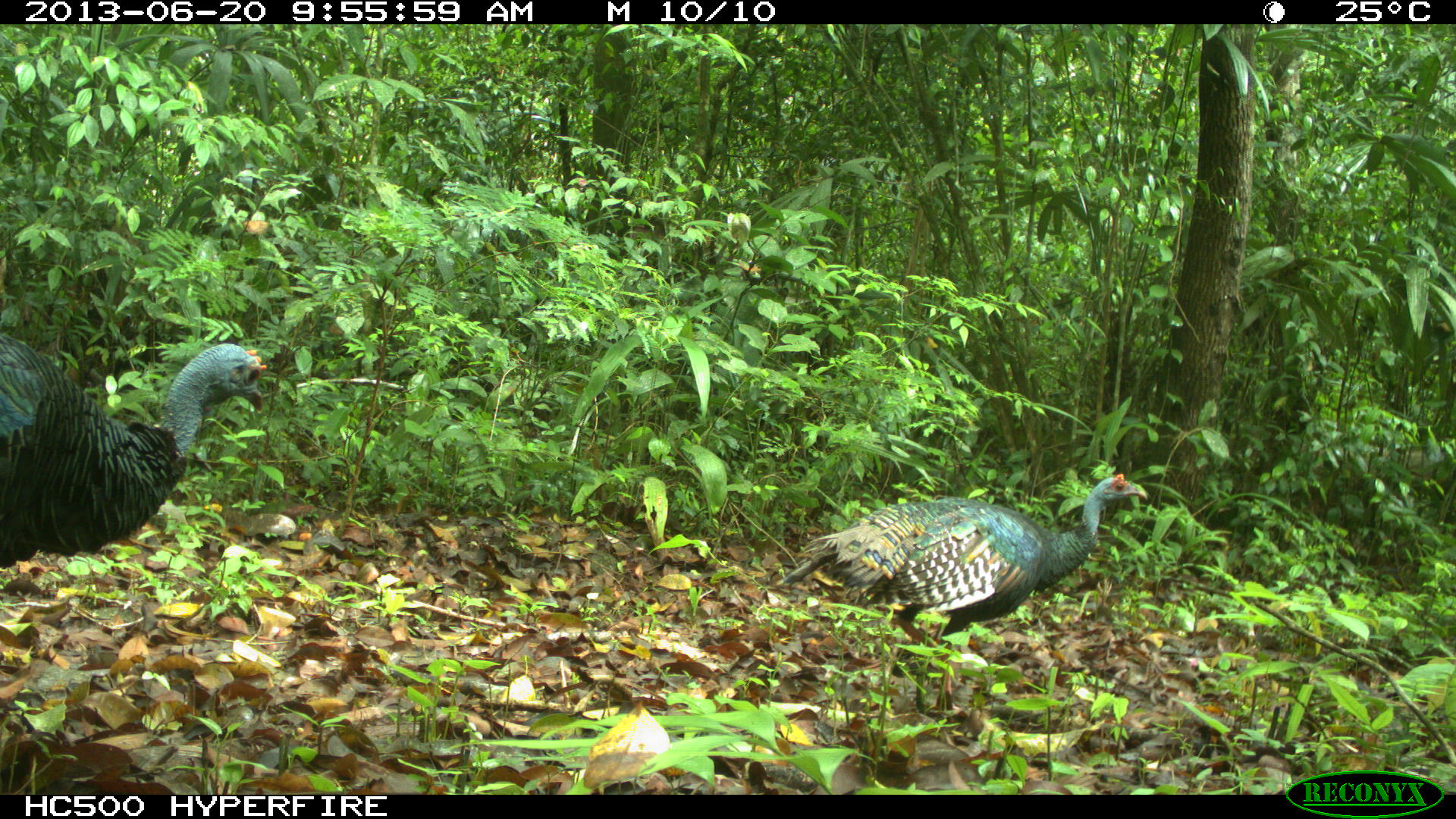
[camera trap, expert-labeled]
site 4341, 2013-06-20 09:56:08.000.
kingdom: Animalia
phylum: Chordata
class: Aves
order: Galliformes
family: Phasianidae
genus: Meleagris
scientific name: Meleagris ocellata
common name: ocellated turkey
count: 2